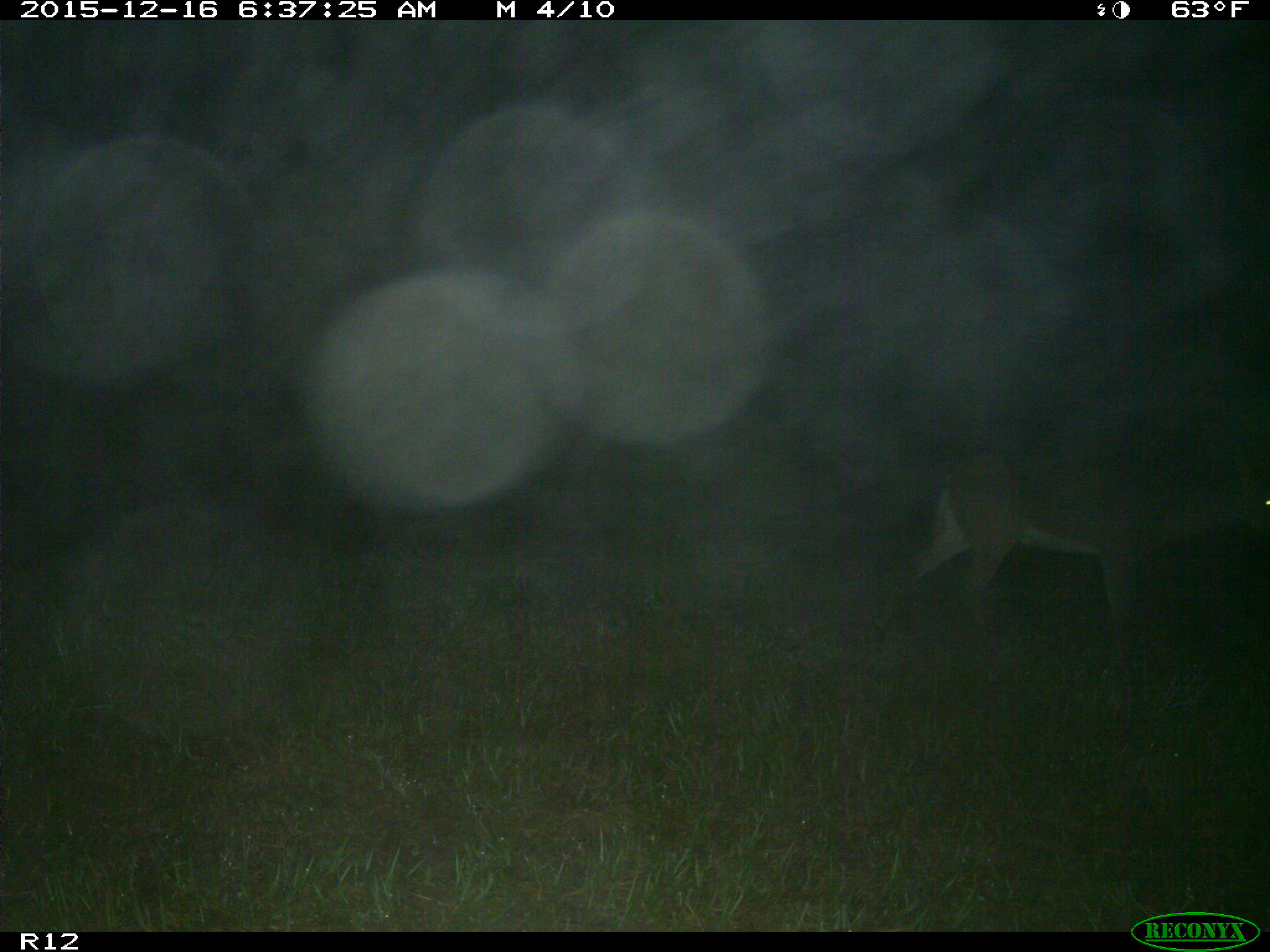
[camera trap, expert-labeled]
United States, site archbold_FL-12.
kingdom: Animalia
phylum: Chordata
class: Mammalia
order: Artiodactyla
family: Cervidae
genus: Odocoileus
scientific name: Odocoileus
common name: deer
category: unidentified deer